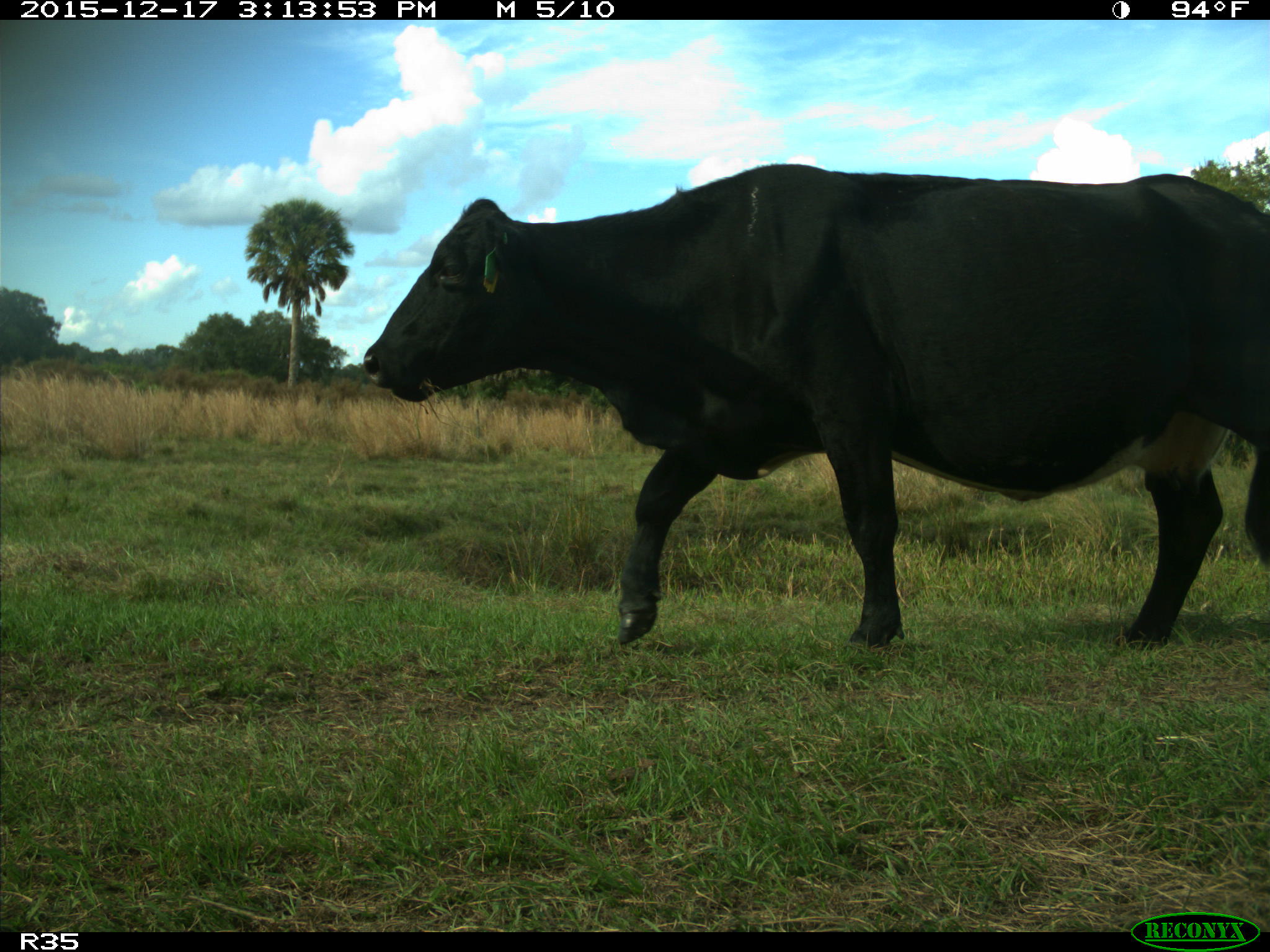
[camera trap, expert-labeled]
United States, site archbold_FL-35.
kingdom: Animalia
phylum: Chordata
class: Mammalia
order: Artiodactyla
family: Bovidae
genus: Bos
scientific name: Bos taurus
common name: domestic cow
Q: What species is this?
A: Bos taurus (domestic cow).